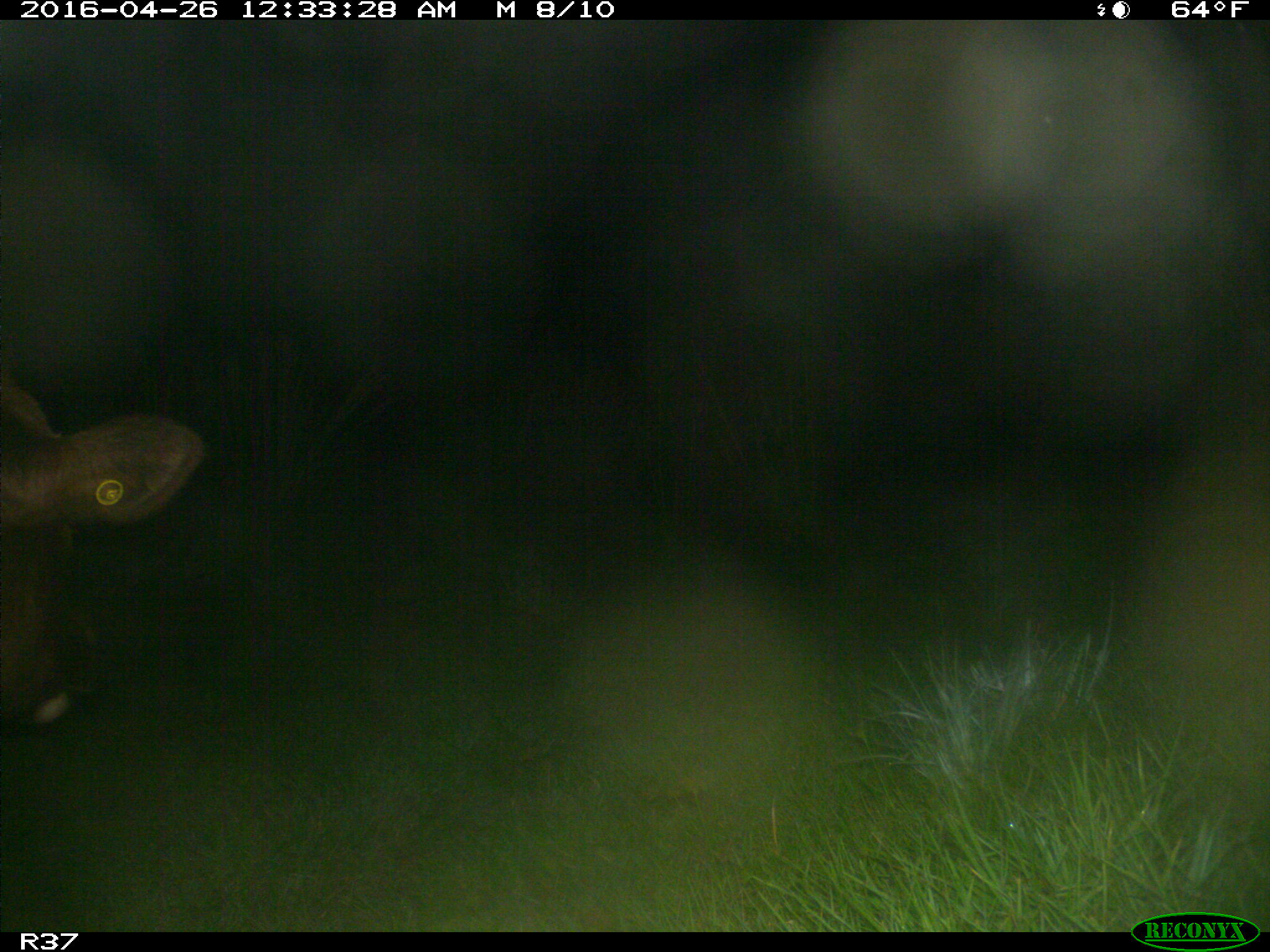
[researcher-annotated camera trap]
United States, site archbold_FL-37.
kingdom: Animalia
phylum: Chordata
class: Mammalia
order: Artiodactyla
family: Bovidae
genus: Bos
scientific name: Bos taurus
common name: domestic cow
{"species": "Bos taurus (domestic cow)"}